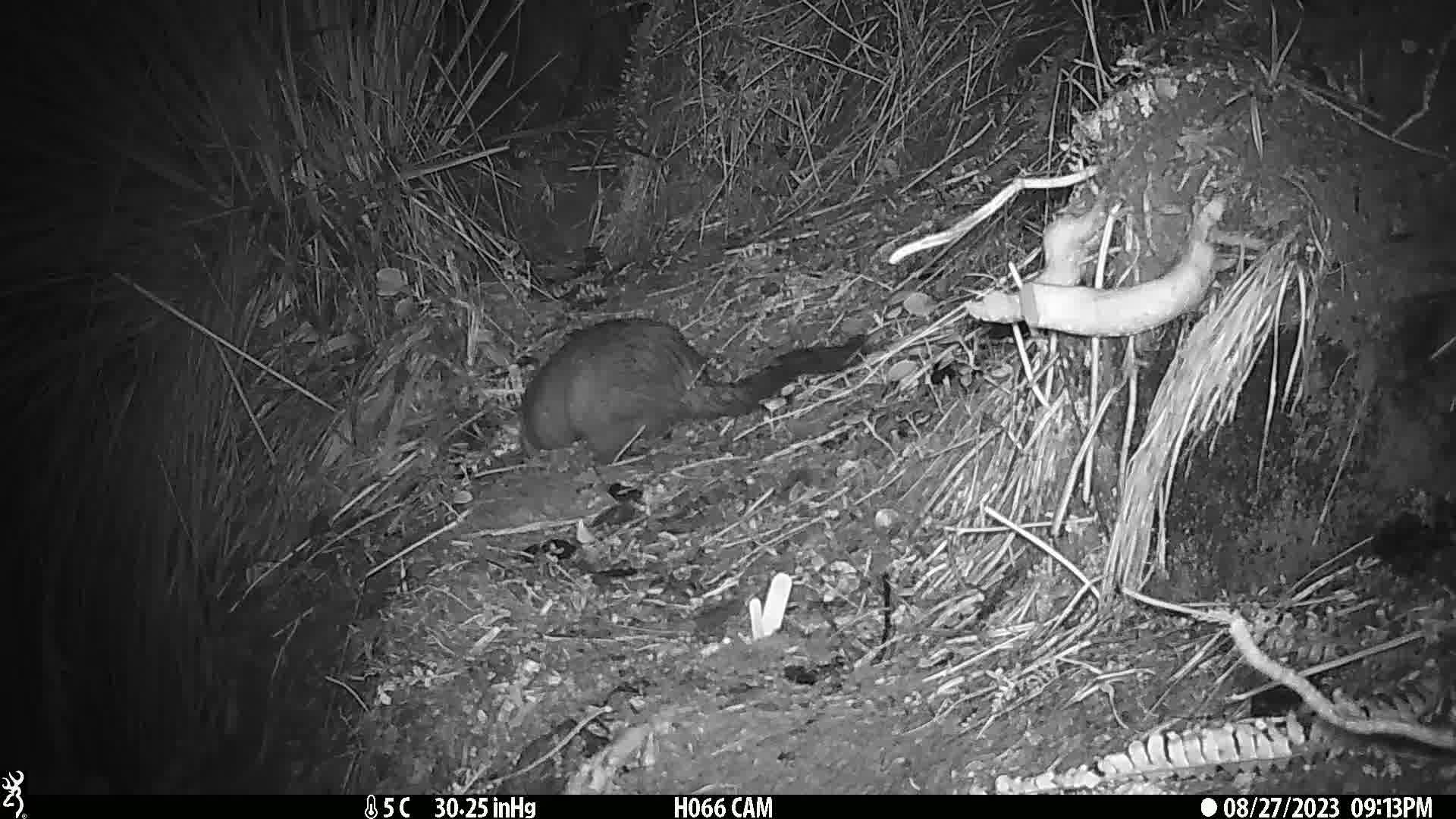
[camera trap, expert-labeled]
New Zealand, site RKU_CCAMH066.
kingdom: Animalia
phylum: Chordata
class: Mammalia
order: Diprotodontia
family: Phalangeridae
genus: Trichosurus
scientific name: Trichosurus vulpecula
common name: common brushtail possum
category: possum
Possum (common brushtail possum) (Trichosurus vulpecula).